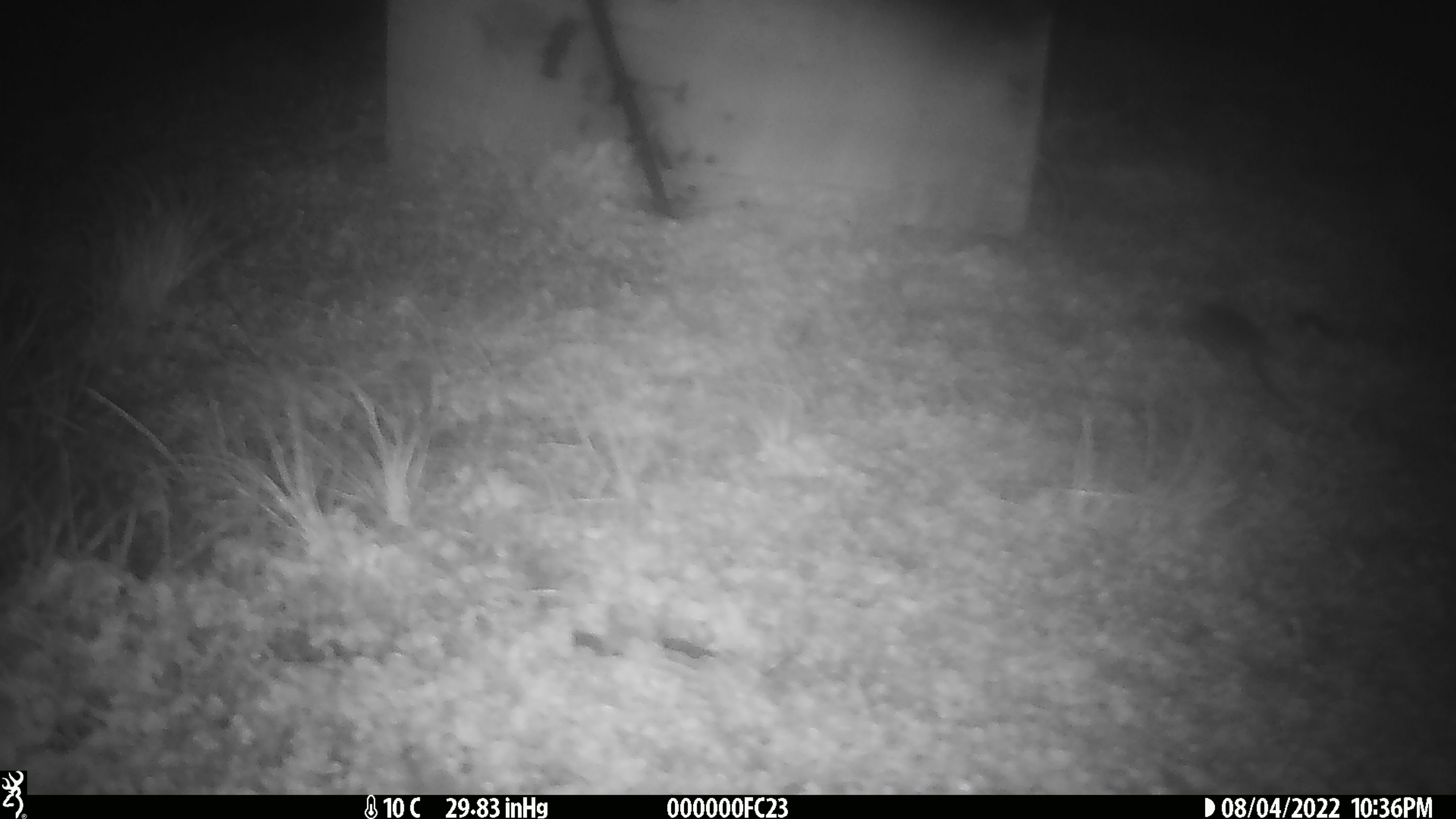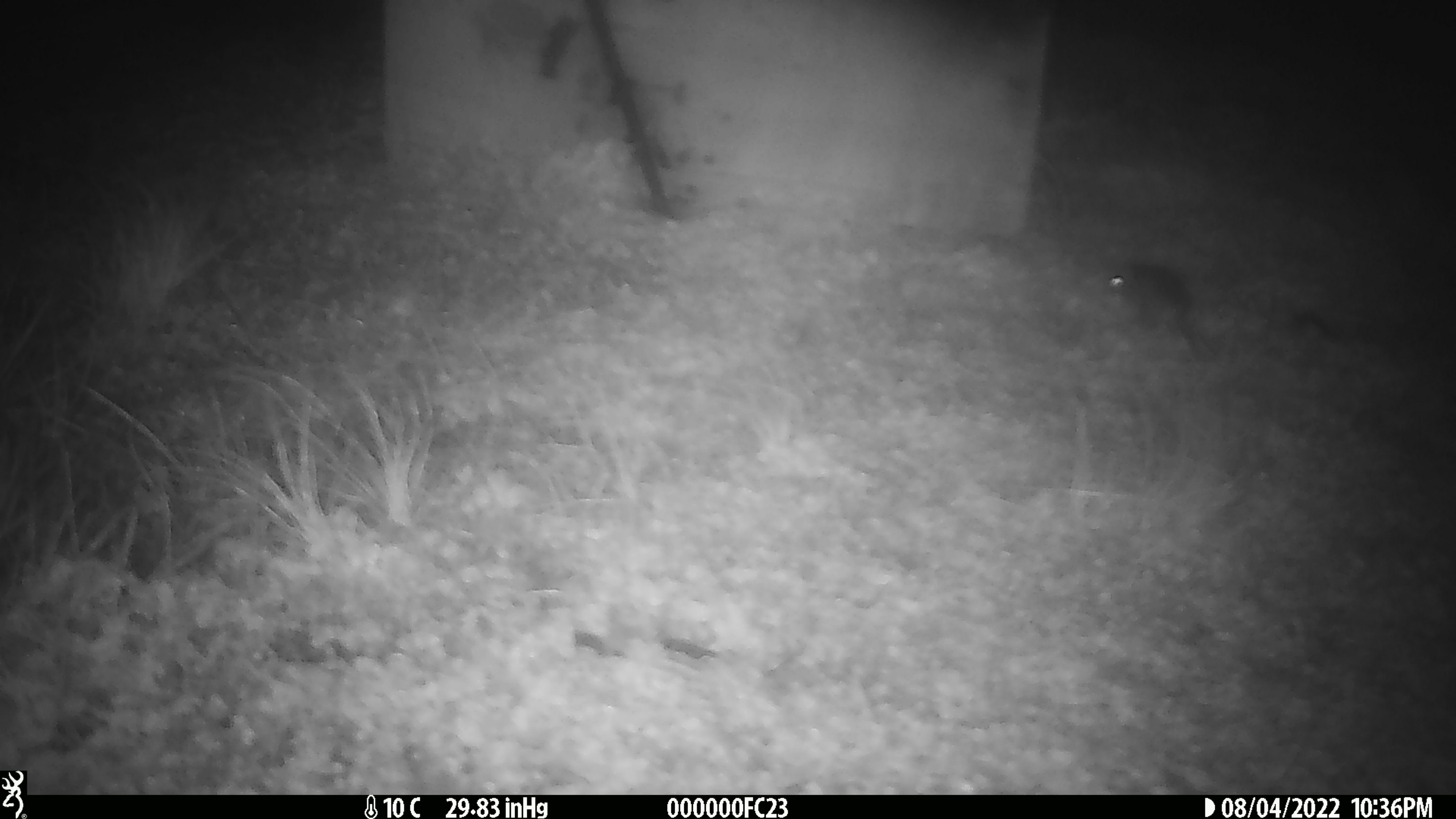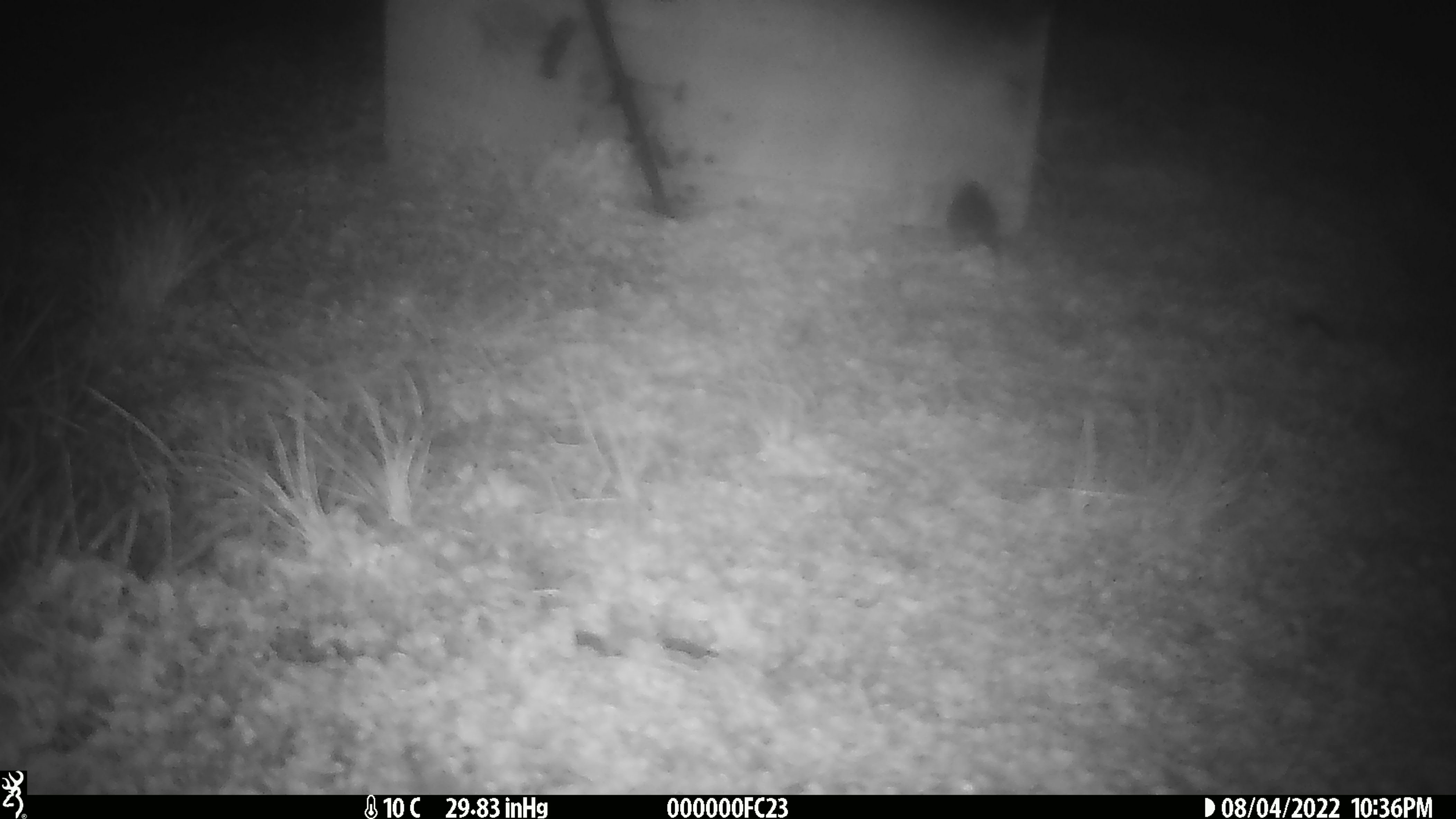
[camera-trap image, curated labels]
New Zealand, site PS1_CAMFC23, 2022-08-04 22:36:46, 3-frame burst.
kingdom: Animalia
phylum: Chordata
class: Mammalia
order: Rodentia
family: Muridae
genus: Mus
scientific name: Mus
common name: mouse